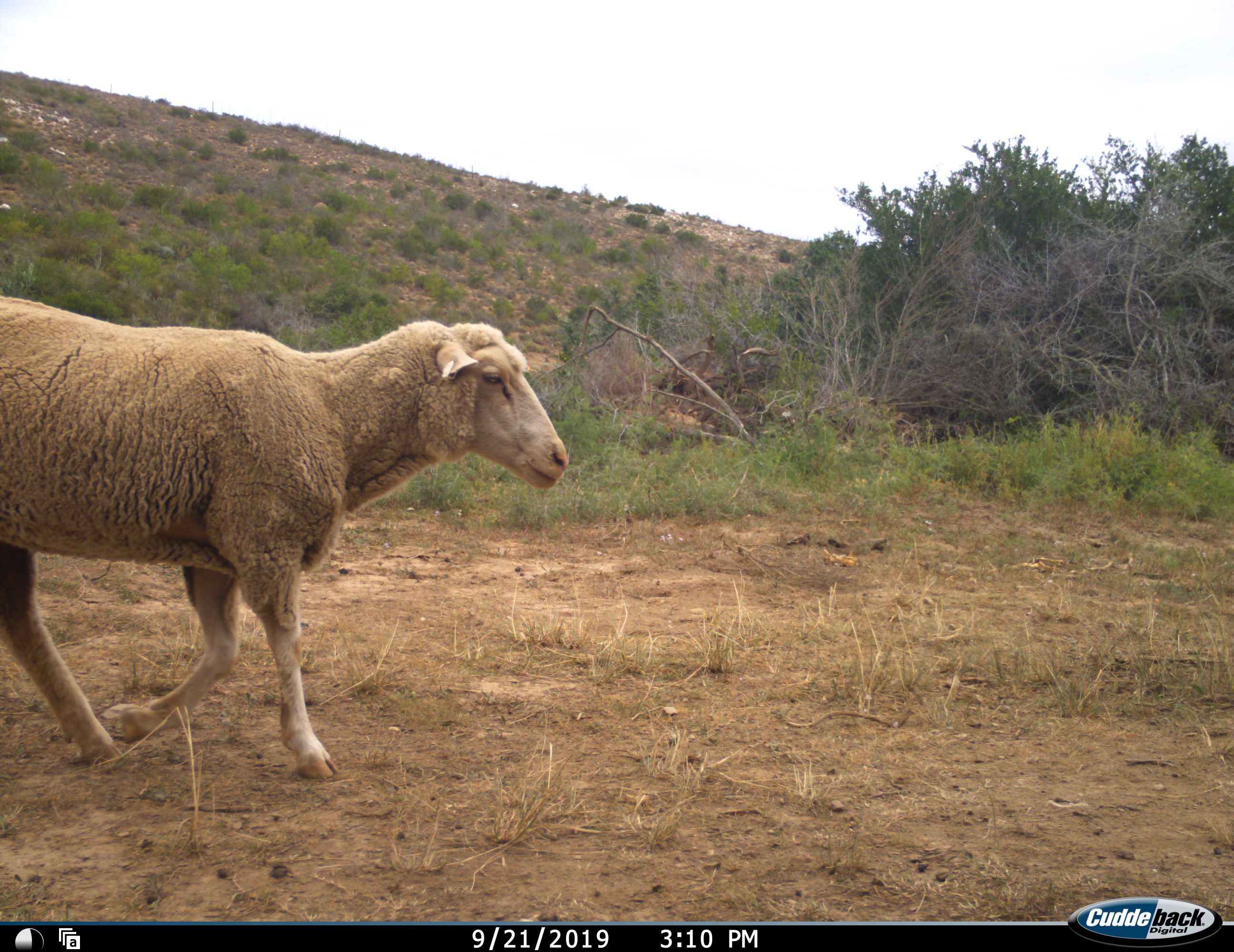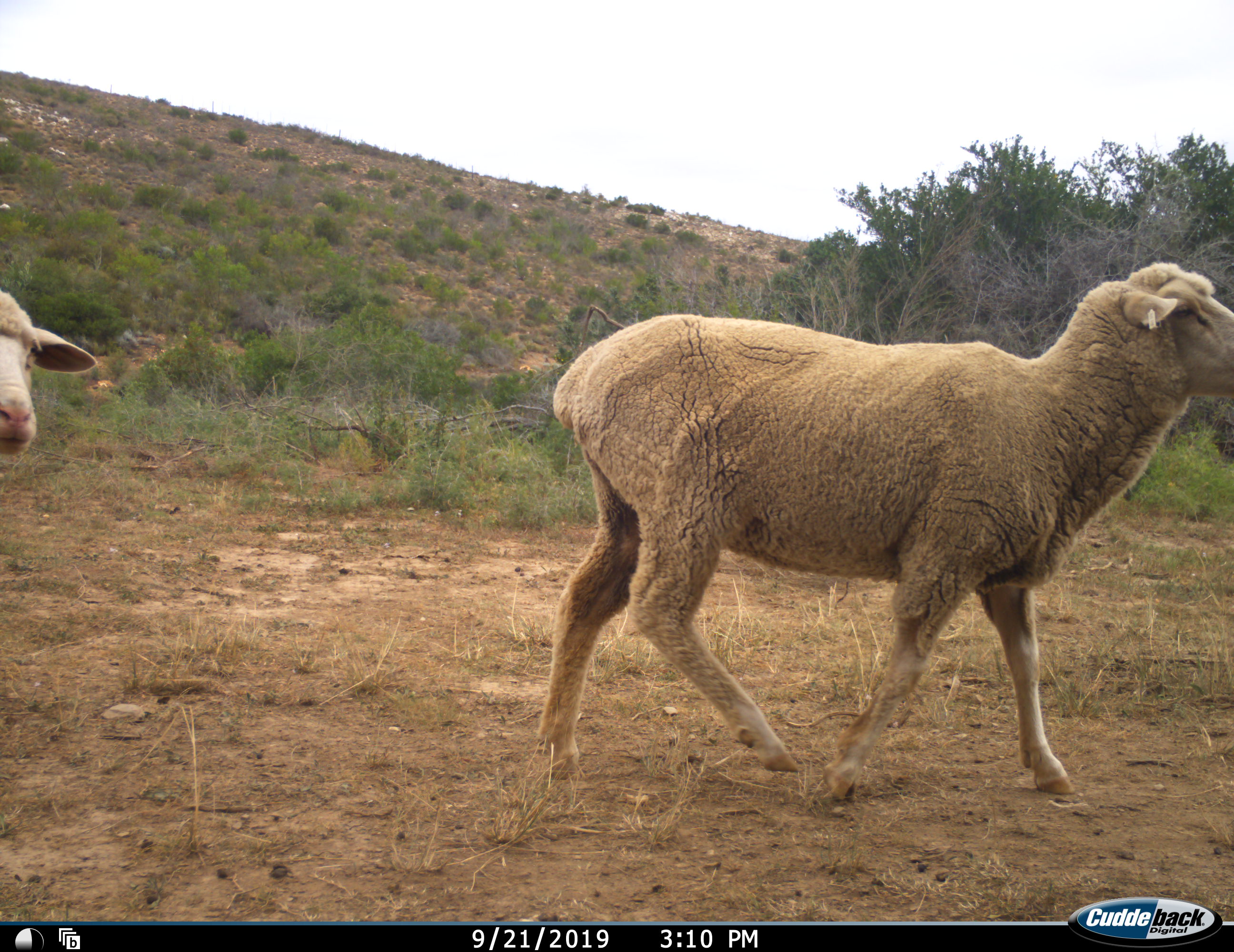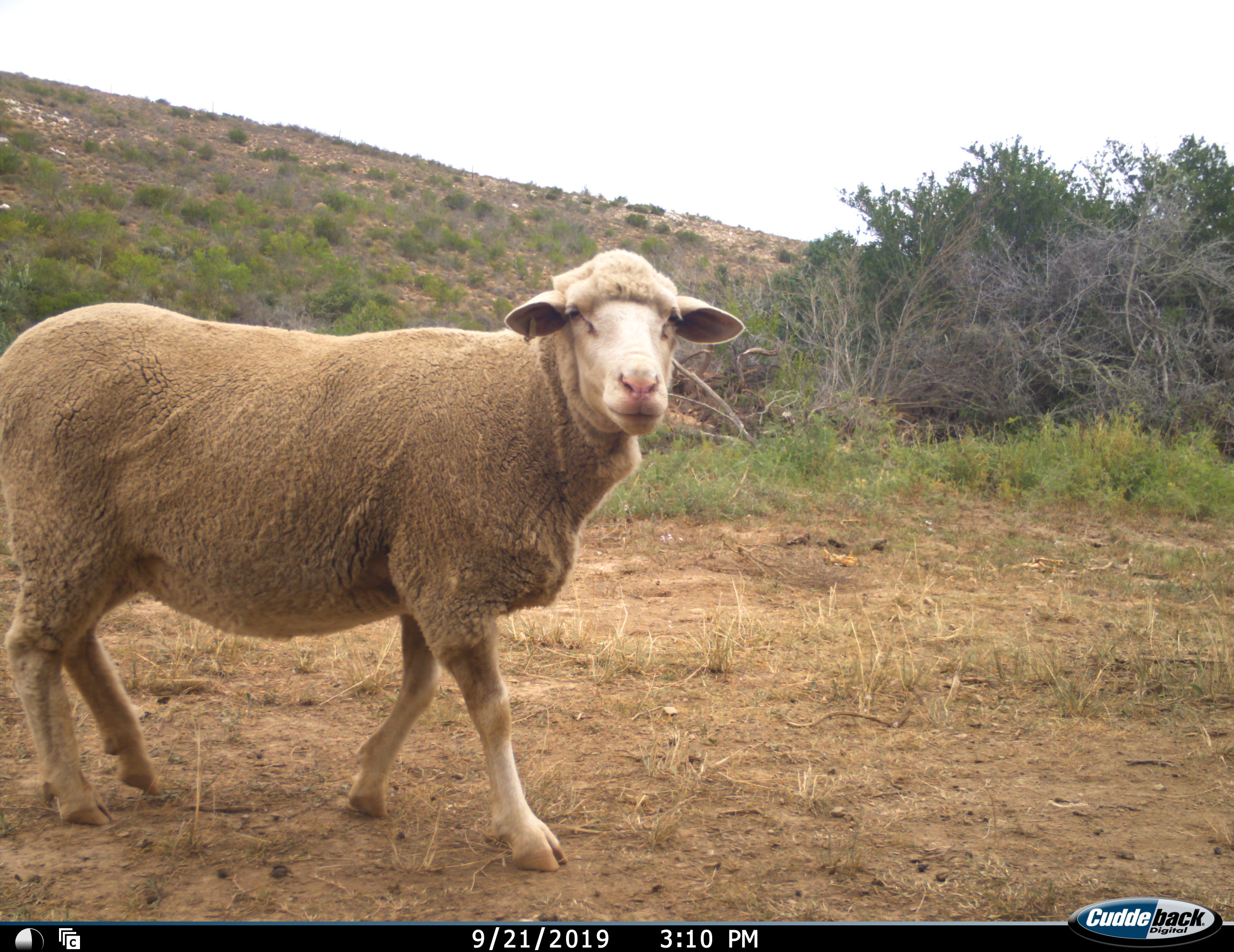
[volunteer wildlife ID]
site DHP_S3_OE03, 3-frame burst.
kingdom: Animalia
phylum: Chordata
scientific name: Vertebrata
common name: domestic animal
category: domesticanimal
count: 2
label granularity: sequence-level